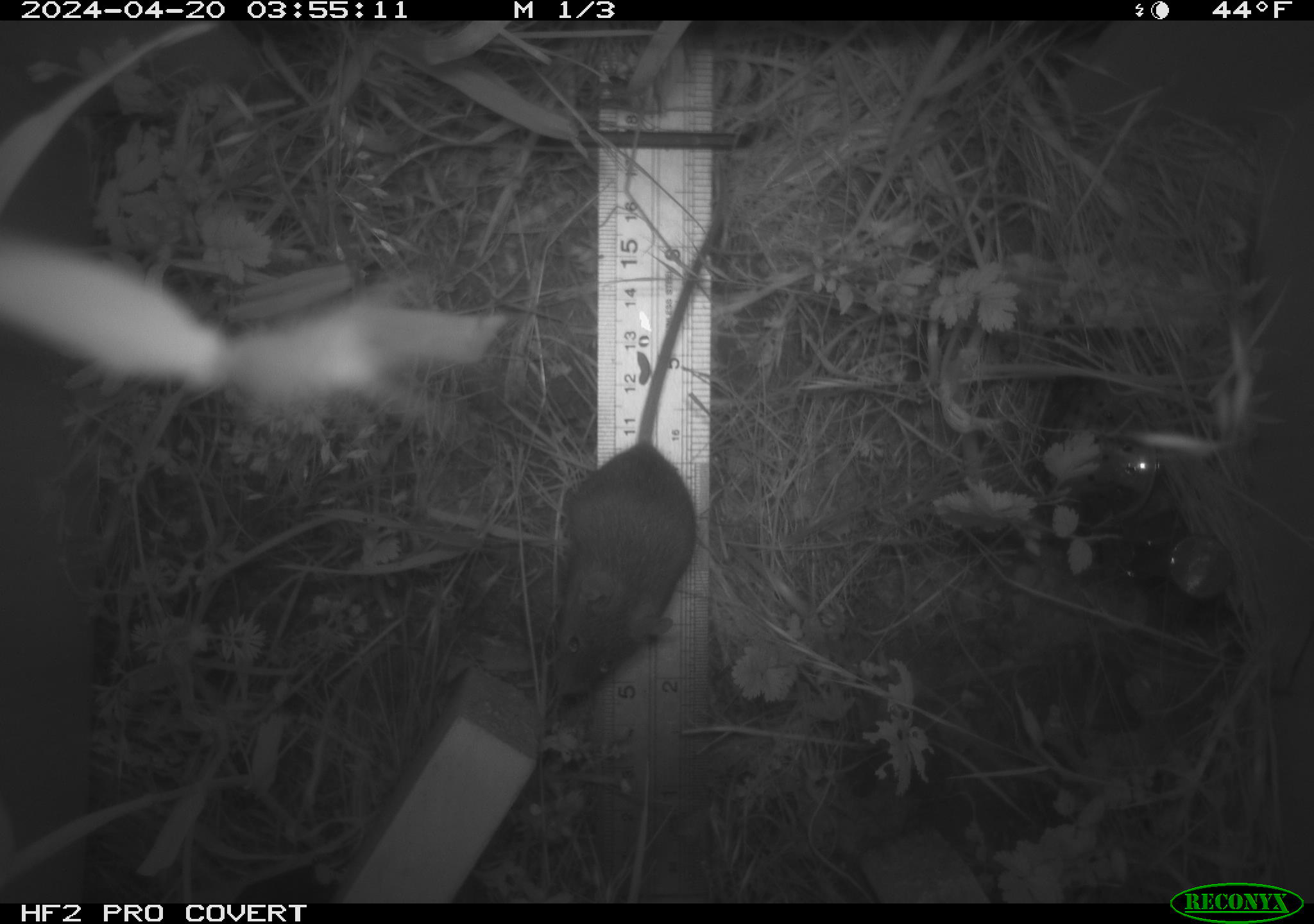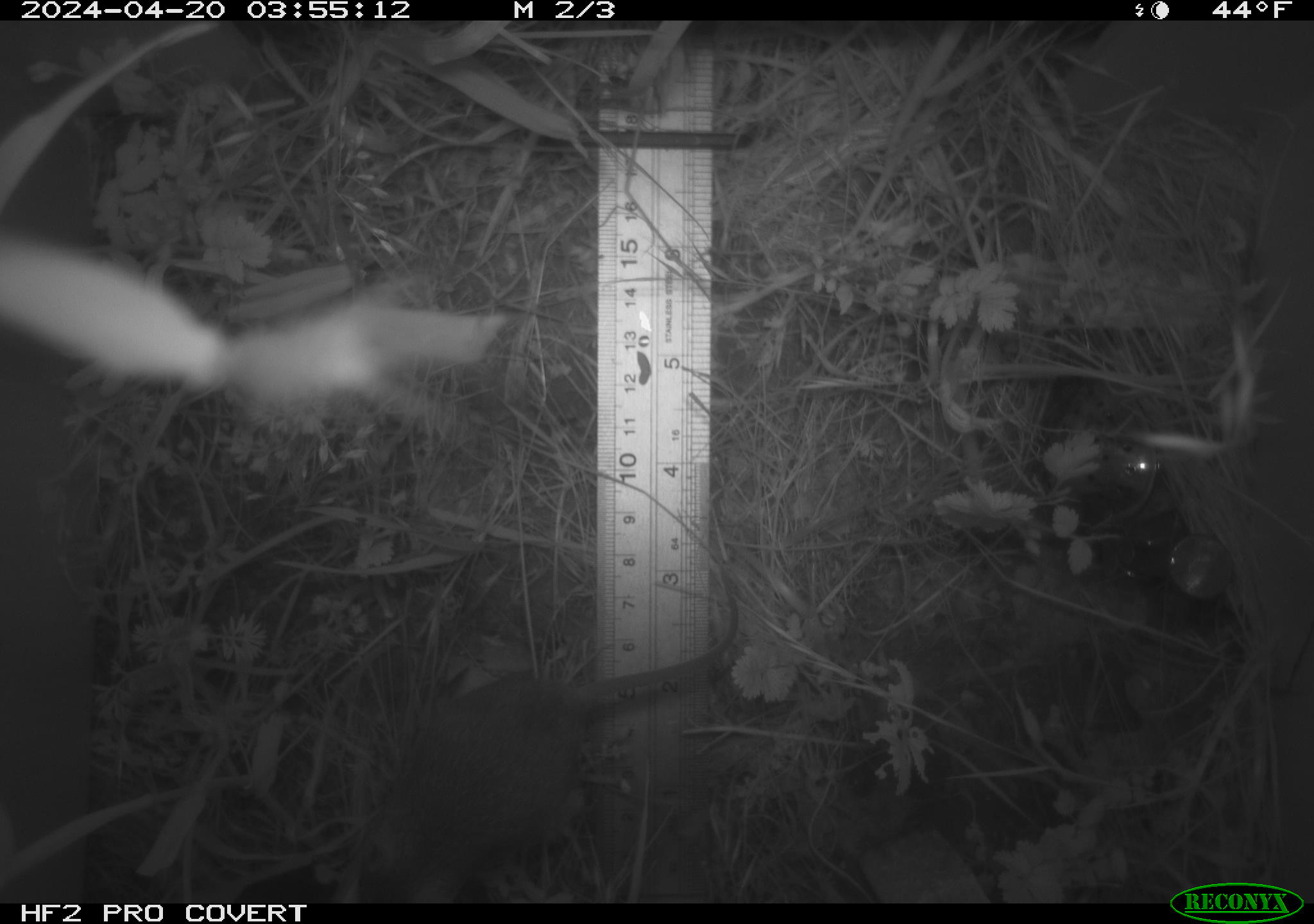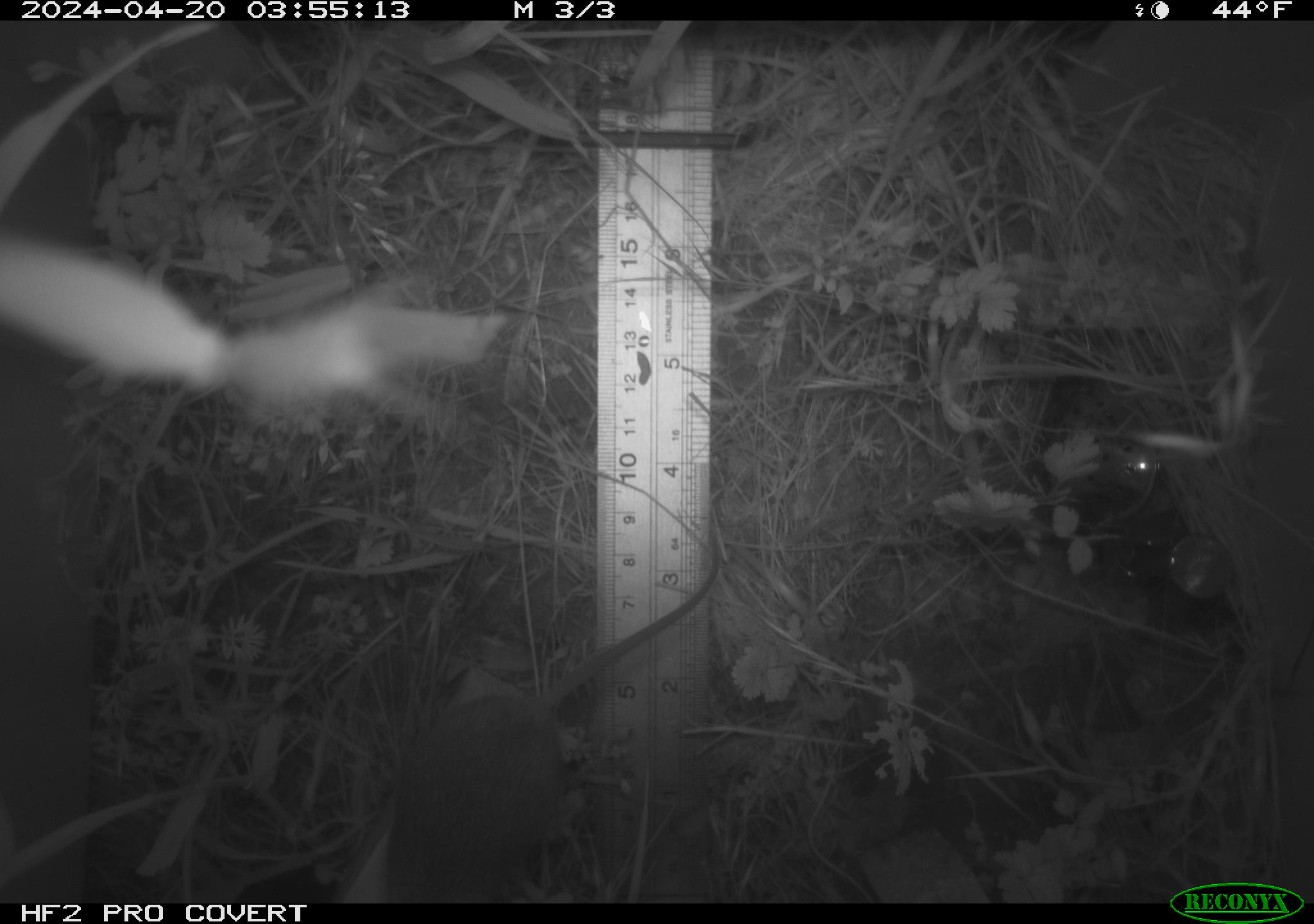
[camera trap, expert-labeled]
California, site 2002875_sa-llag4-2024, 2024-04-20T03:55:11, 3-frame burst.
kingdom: Animalia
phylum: Chordata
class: Mammalia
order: Rodentia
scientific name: Rodentia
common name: rodent